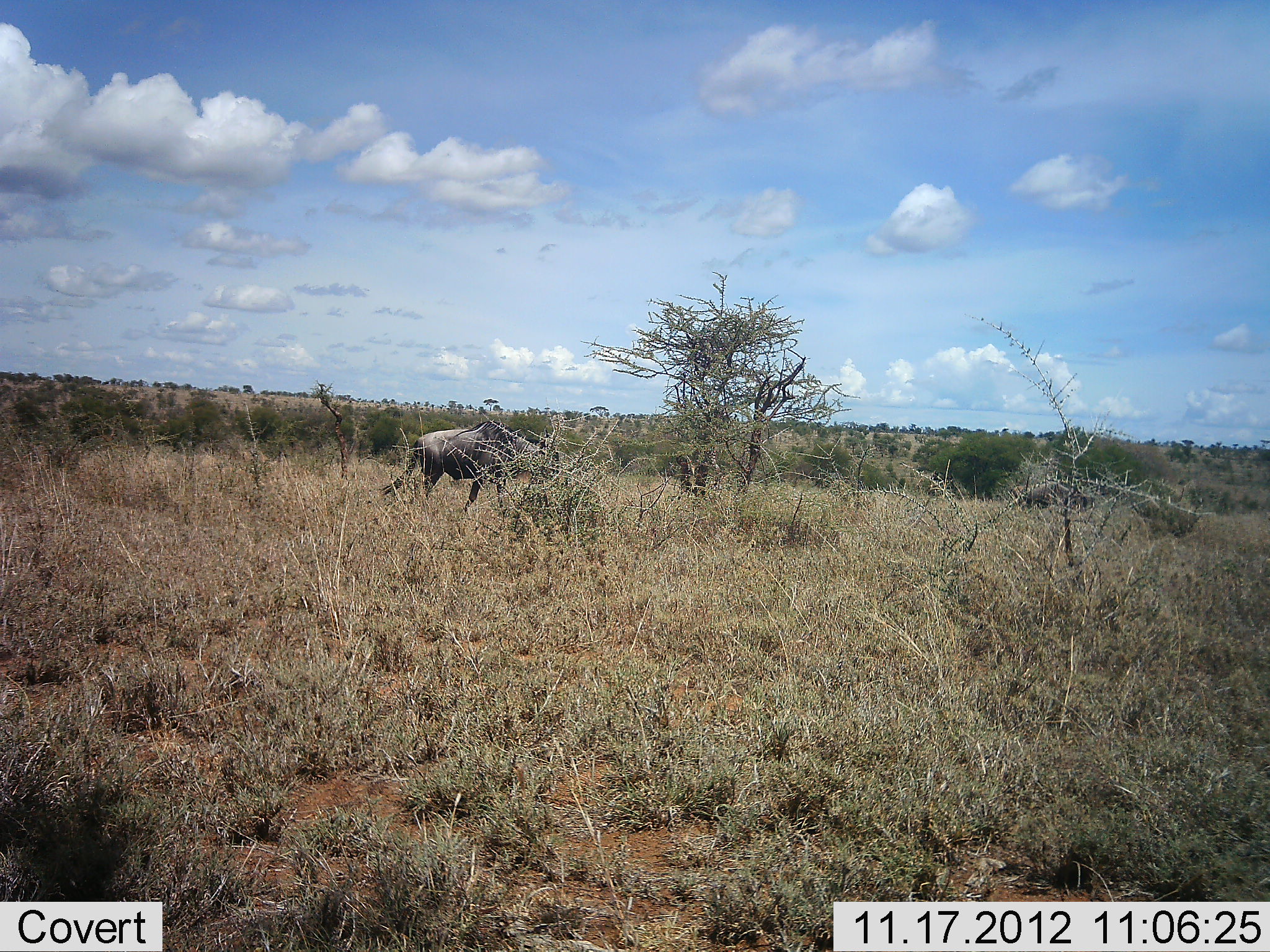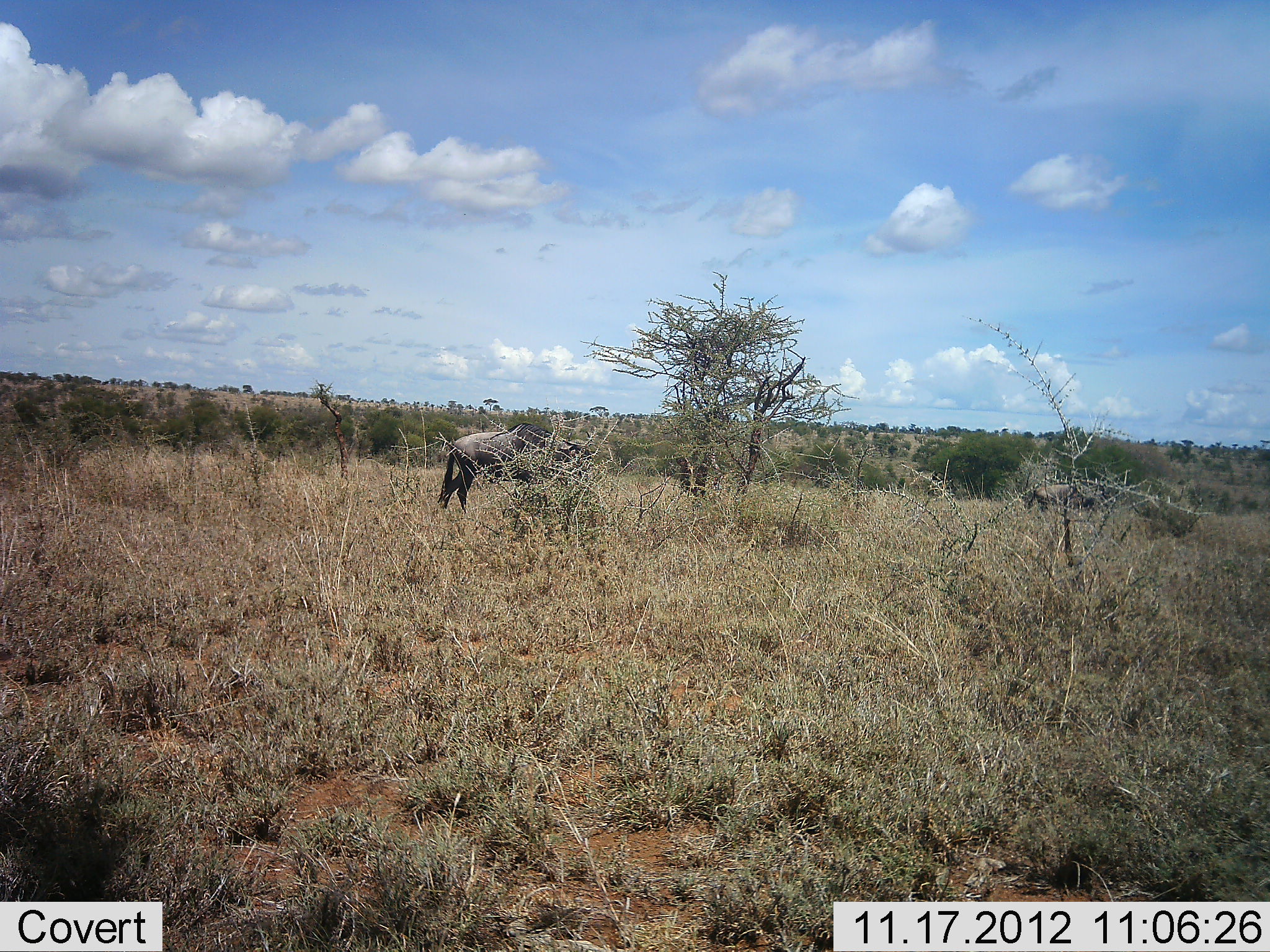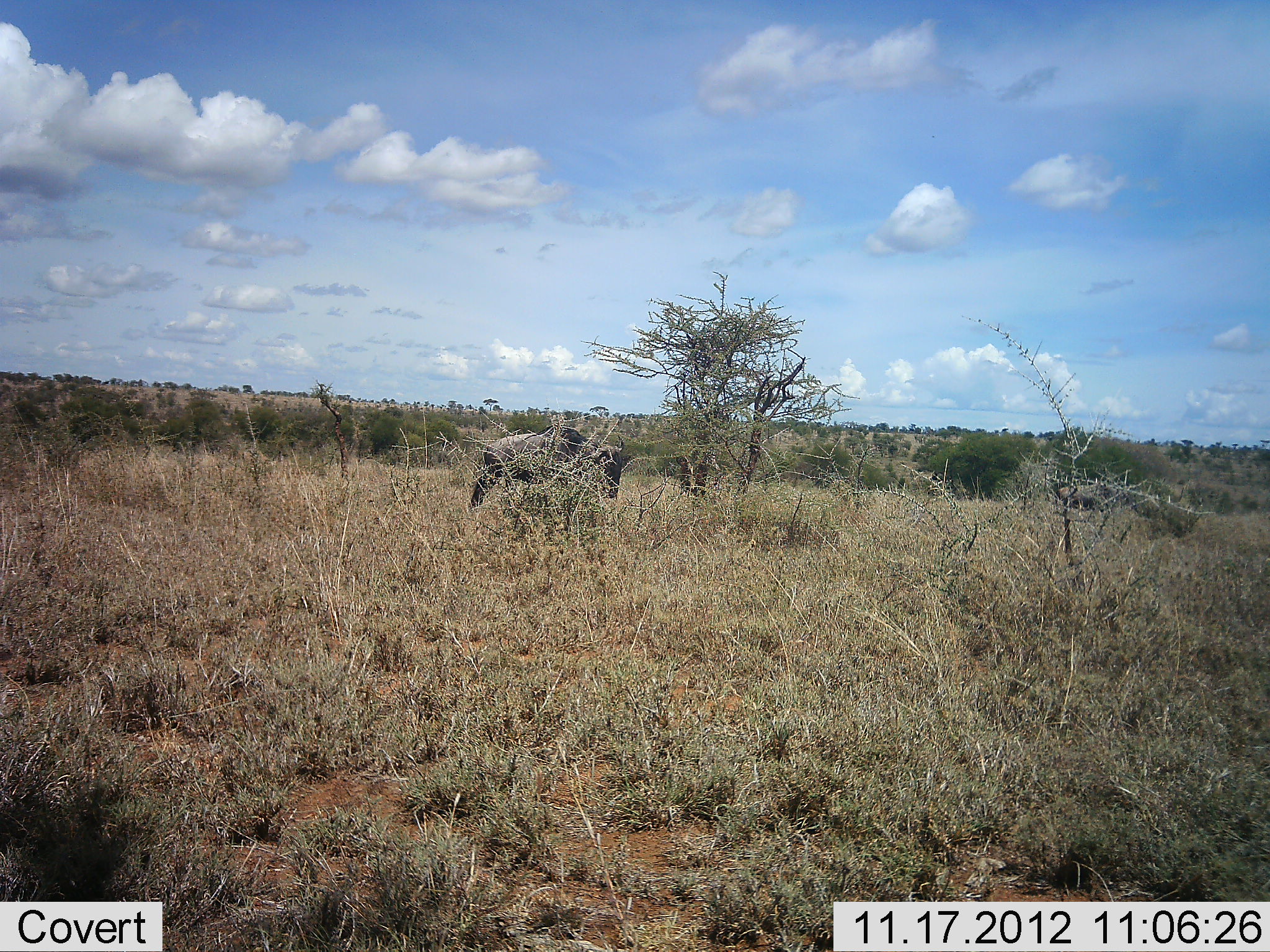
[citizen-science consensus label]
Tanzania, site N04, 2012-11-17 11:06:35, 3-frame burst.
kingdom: Animalia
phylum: Chordata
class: Mammalia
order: Artiodactyla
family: Bovidae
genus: Connochaetes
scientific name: Connochaetes taurinus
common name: blue wildebeest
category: wildebeest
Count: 2.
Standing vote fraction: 10%.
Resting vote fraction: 0%.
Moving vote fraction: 90%.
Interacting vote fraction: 0%.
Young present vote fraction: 0%.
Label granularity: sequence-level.